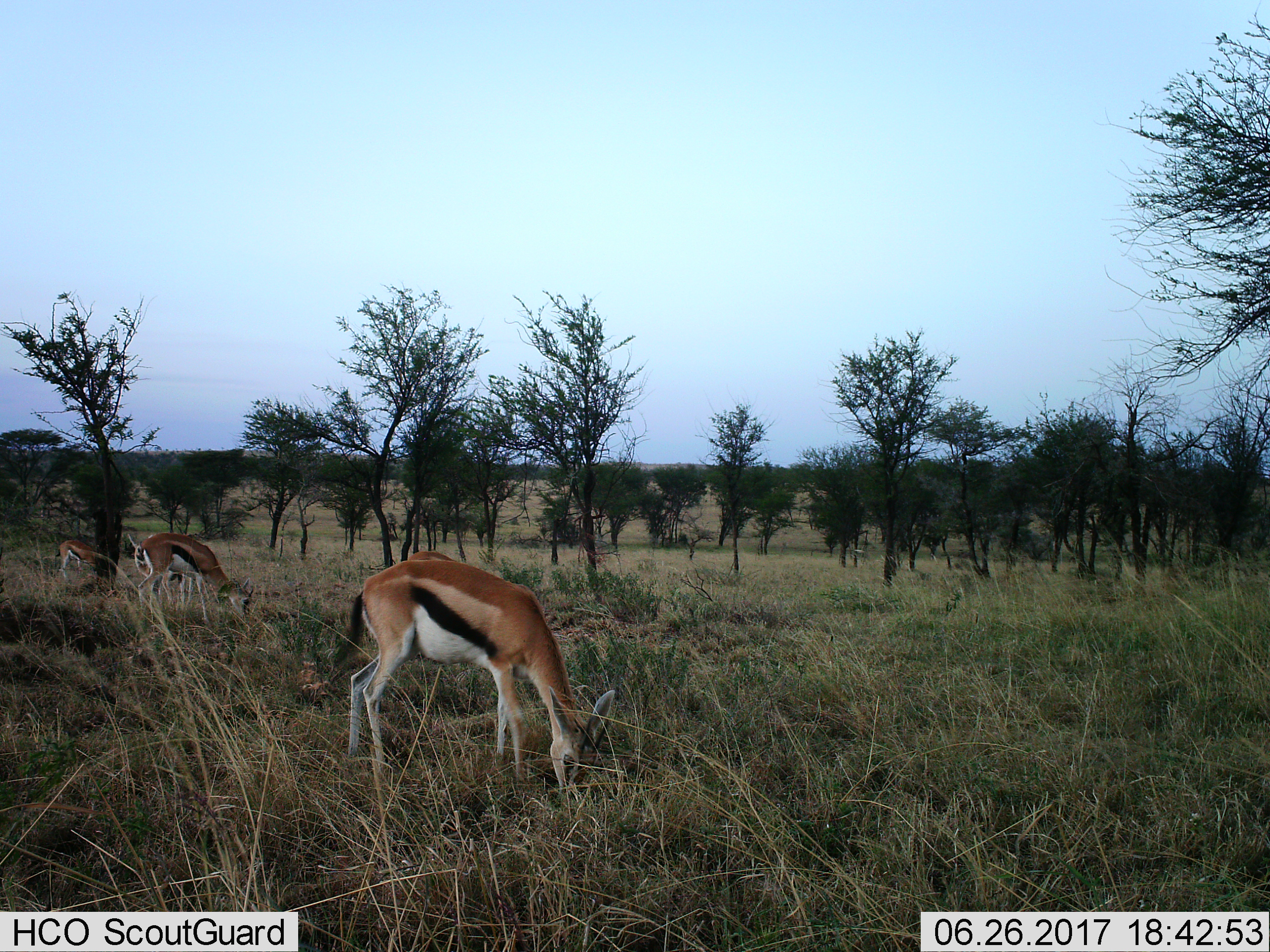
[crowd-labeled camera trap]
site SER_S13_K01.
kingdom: Animalia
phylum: Chordata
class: Mammalia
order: Artiodactyla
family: Bovidae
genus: Eudorcas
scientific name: Eudorcas thomsonii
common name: thomson's gazelle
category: gazellethomsons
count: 3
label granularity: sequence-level